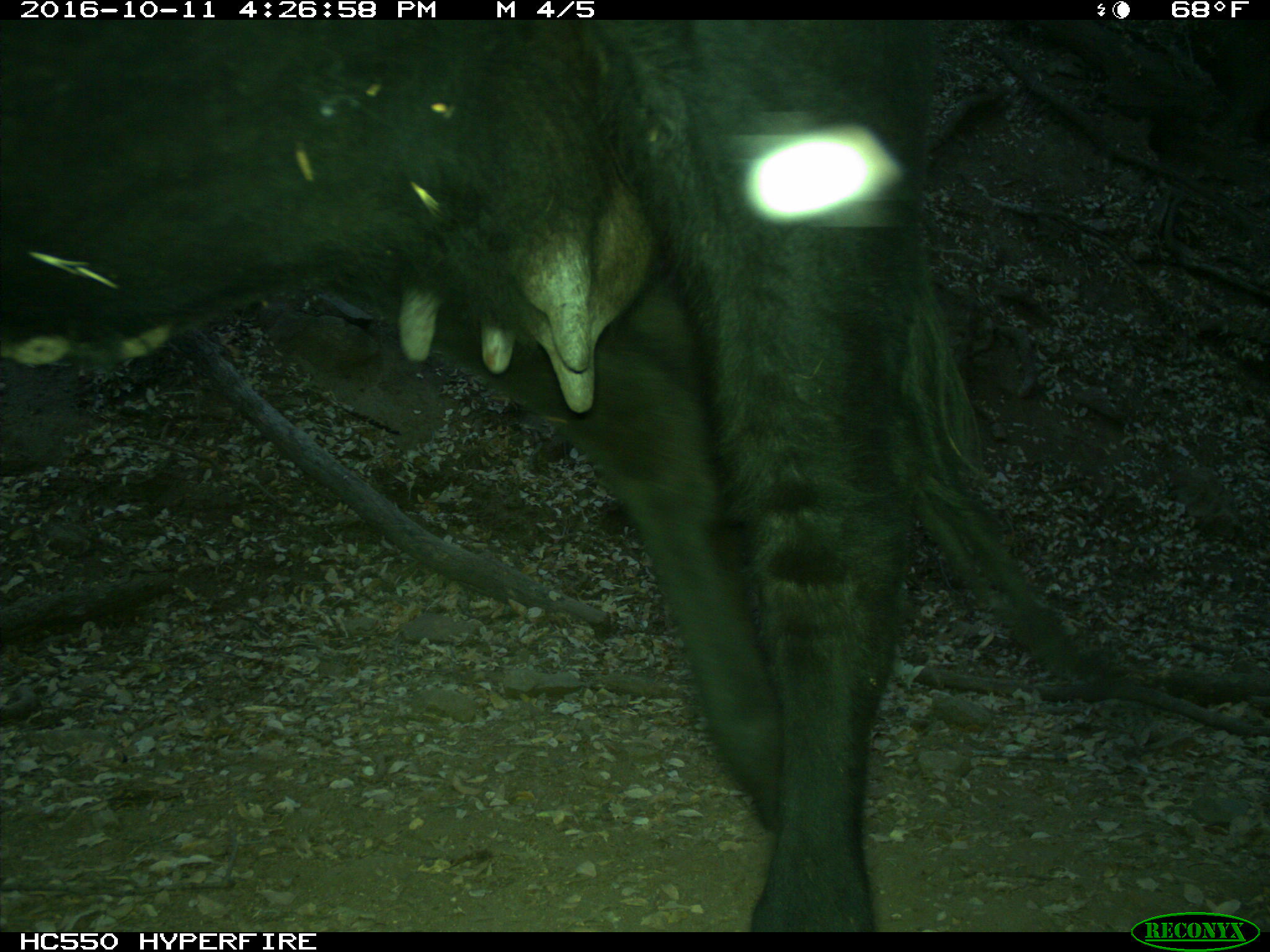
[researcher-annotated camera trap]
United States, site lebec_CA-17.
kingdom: Animalia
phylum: Chordata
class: Mammalia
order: Artiodactyla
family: Bovidae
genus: Bos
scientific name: Bos taurus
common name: domestic cow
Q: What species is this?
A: Bos taurus (domestic cow).